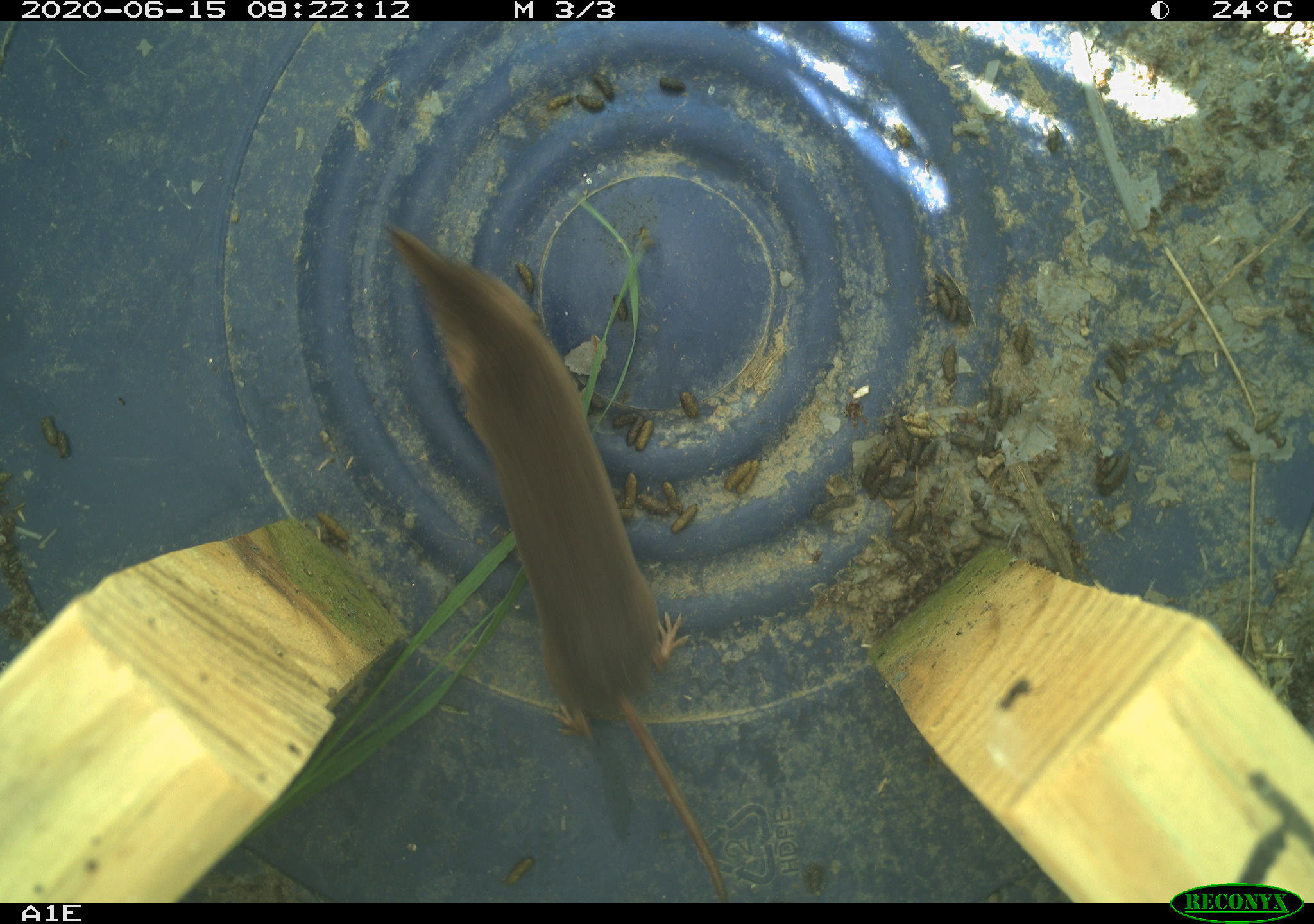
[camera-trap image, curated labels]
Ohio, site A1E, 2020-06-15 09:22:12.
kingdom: Animalia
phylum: Chordata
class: Mammalia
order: Eulipotyphla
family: Soricidae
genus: Sorex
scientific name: Sorex cinereus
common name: masked shrew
Masked shrew (Sorex cinereus).